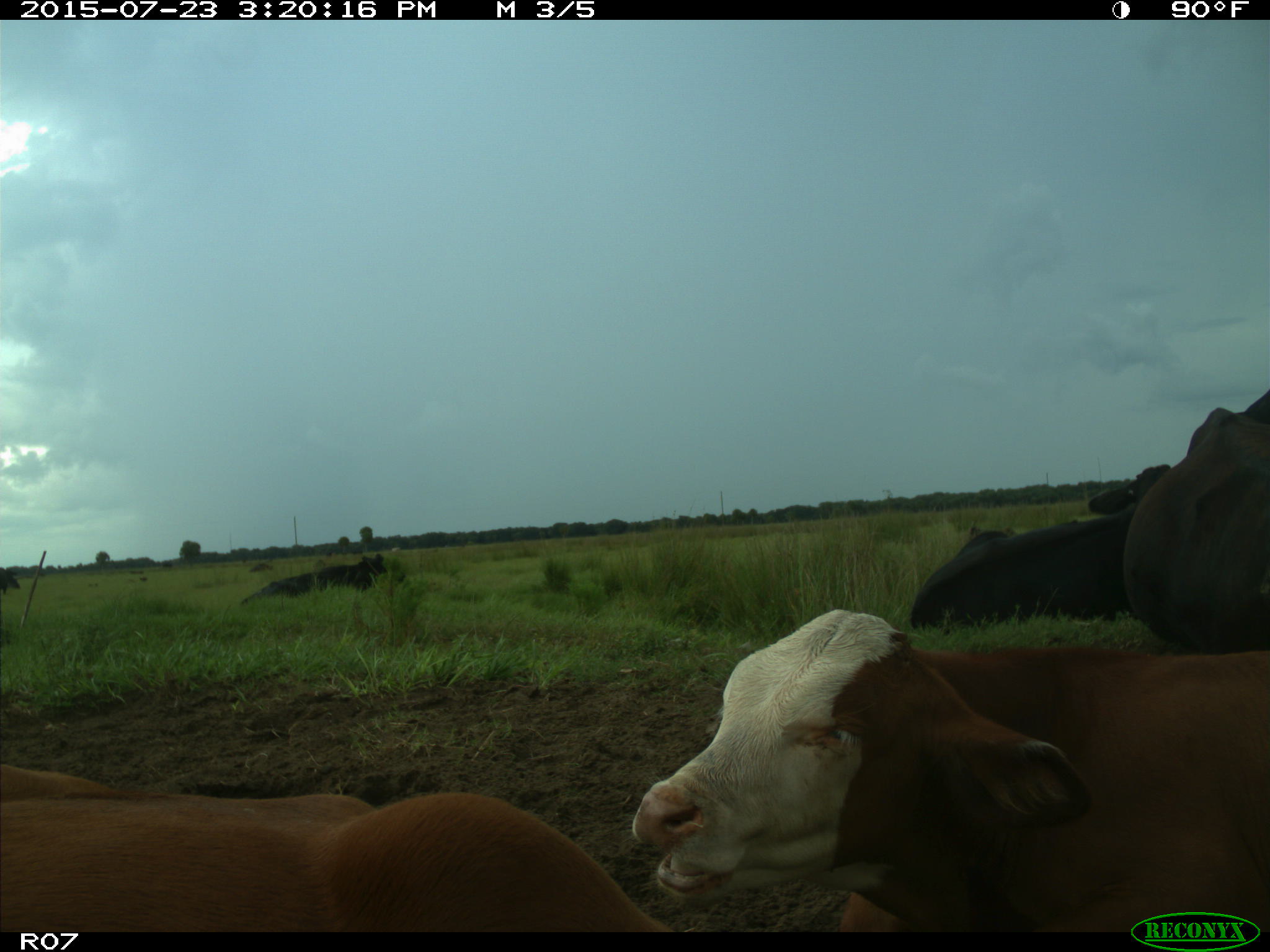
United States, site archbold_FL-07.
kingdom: Animalia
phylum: Chordata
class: Mammalia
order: Artiodactyla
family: Bovidae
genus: Bos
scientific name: Bos taurus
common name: domestic cow